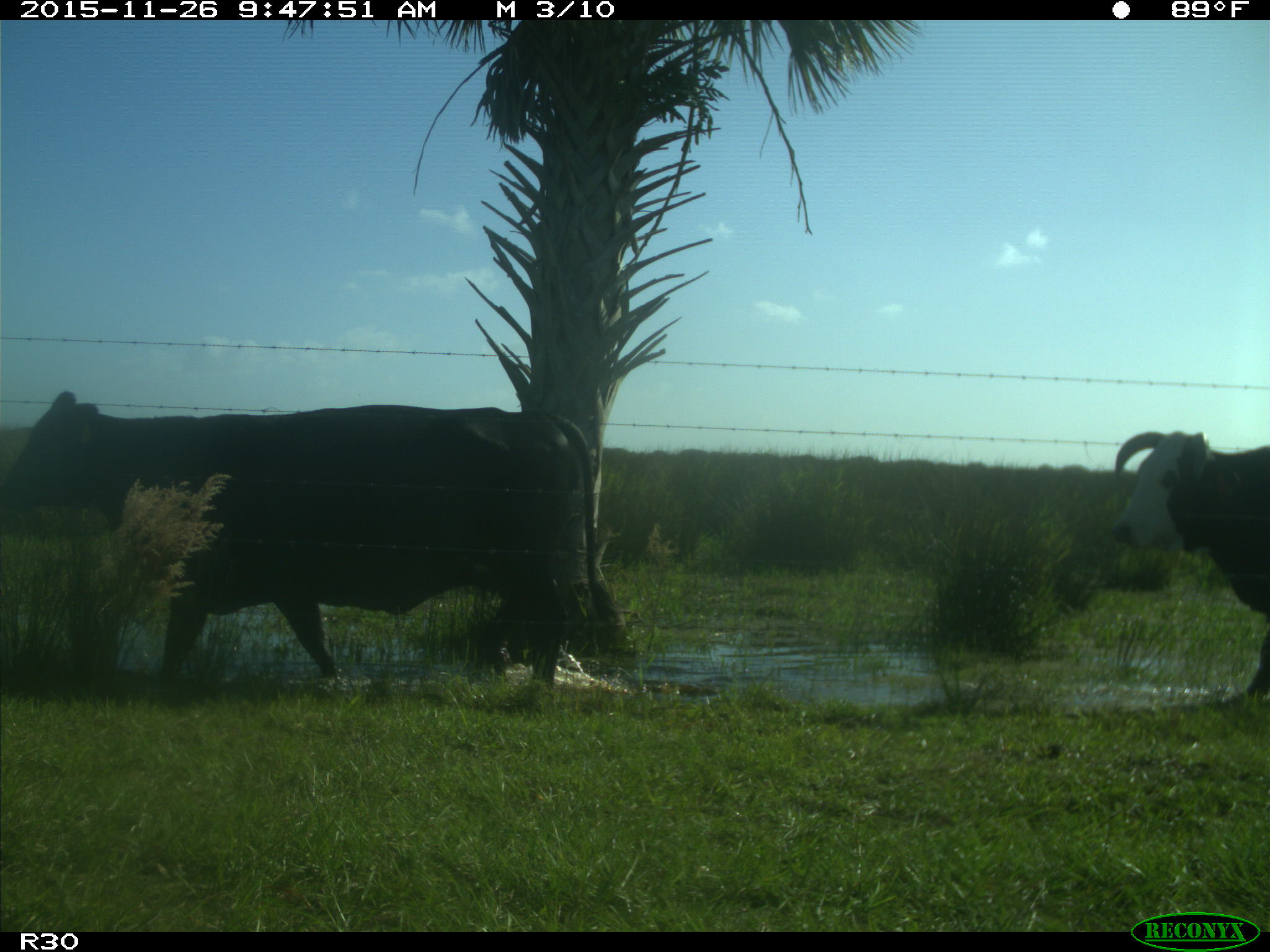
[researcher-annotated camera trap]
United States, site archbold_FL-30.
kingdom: Animalia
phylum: Chordata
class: Mammalia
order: Artiodactyla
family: Bovidae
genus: Bos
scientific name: Bos taurus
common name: domestic cow